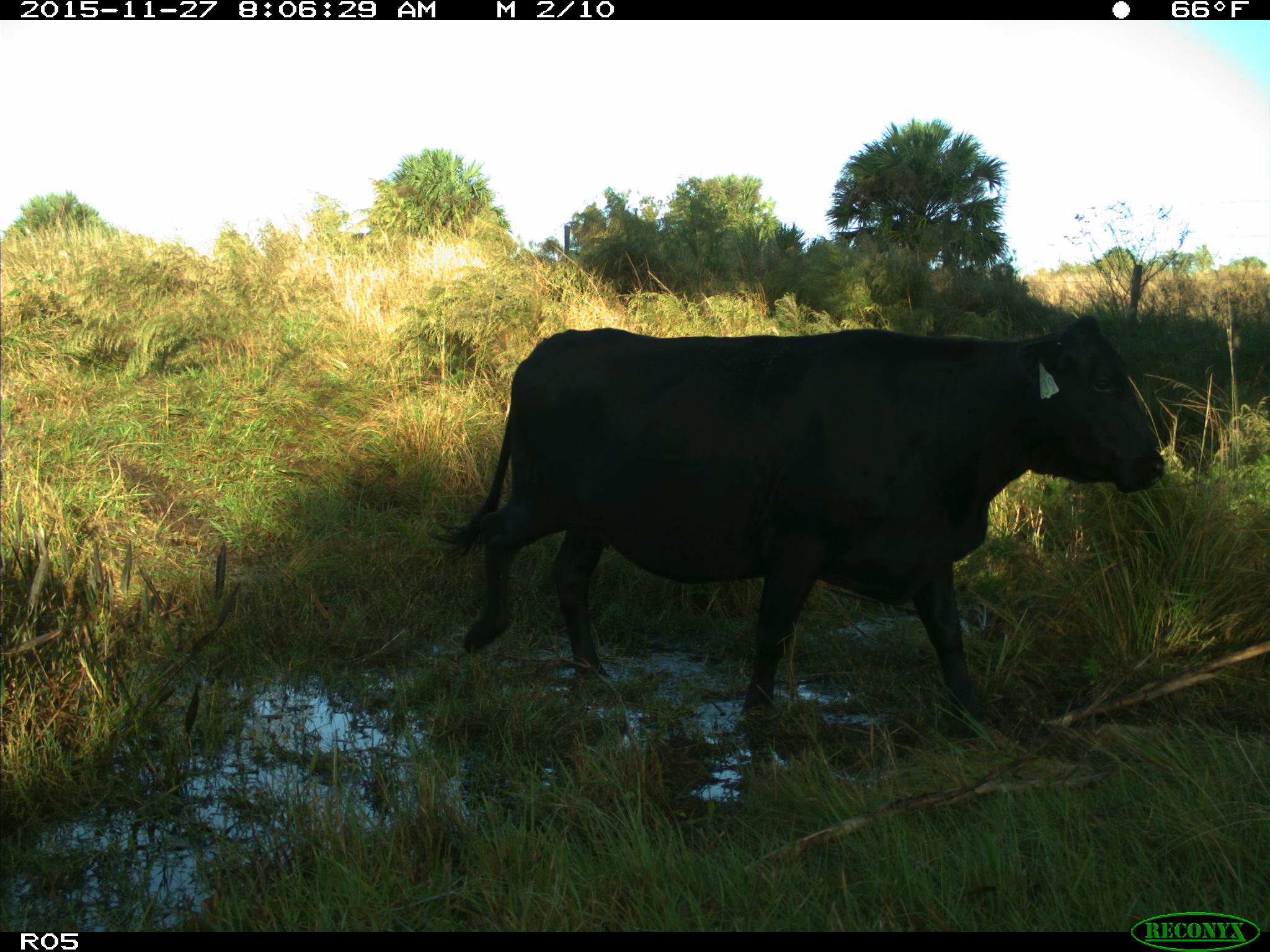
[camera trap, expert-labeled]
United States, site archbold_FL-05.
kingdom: Animalia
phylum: Chordata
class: Mammalia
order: Artiodactyla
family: Bovidae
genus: Bos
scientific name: Bos taurus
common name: domestic cow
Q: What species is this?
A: Bos taurus (domestic cow).